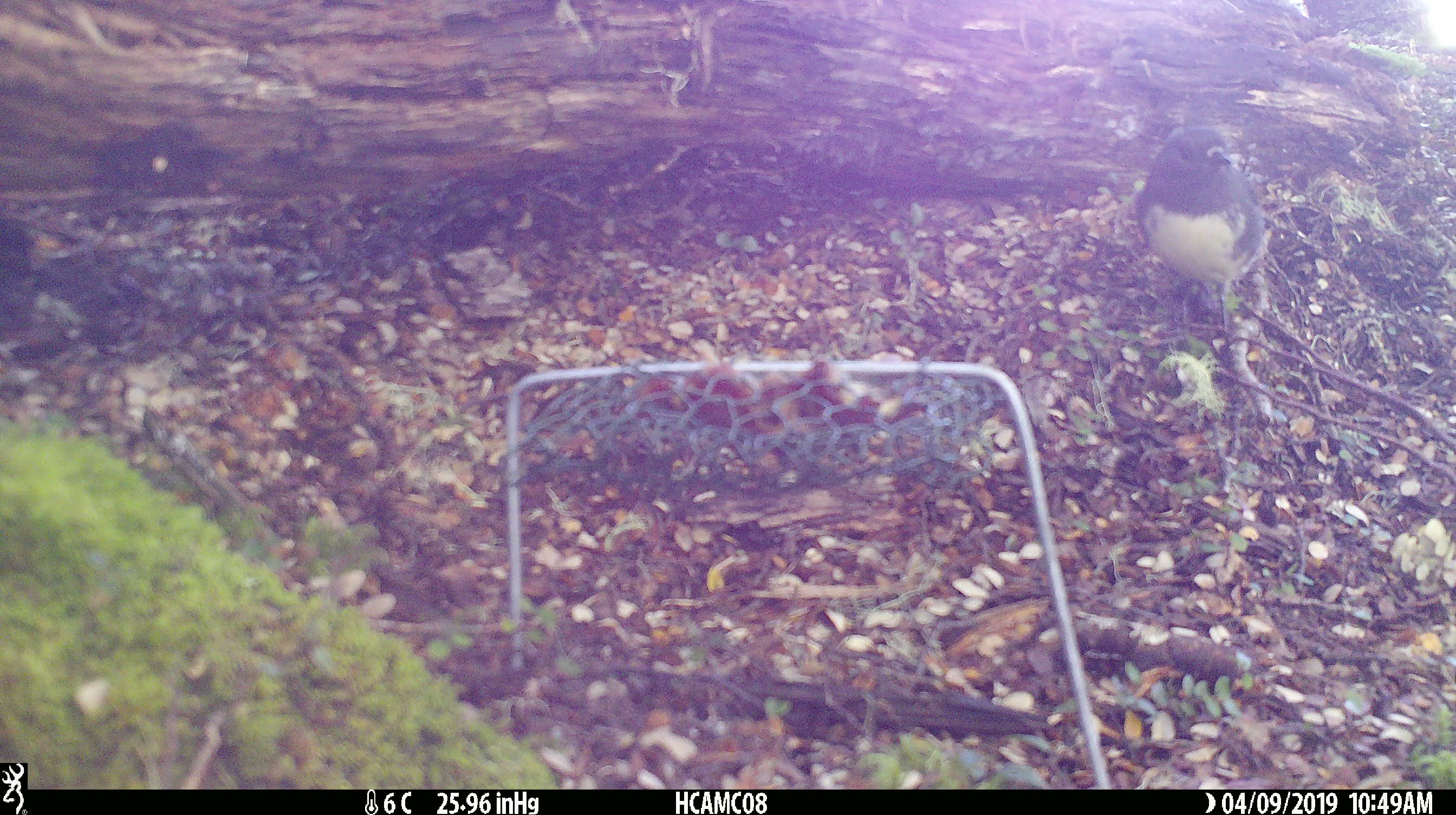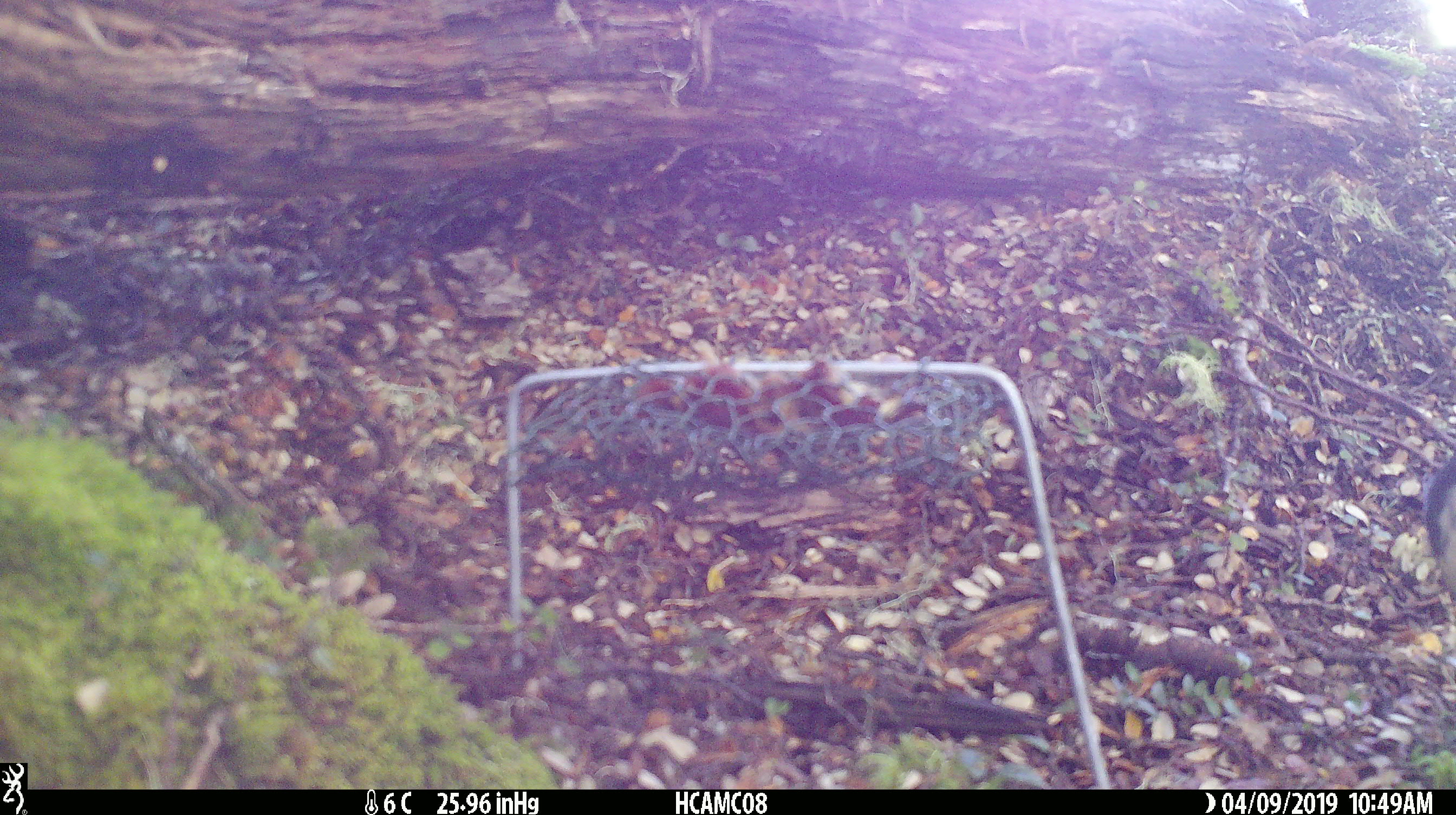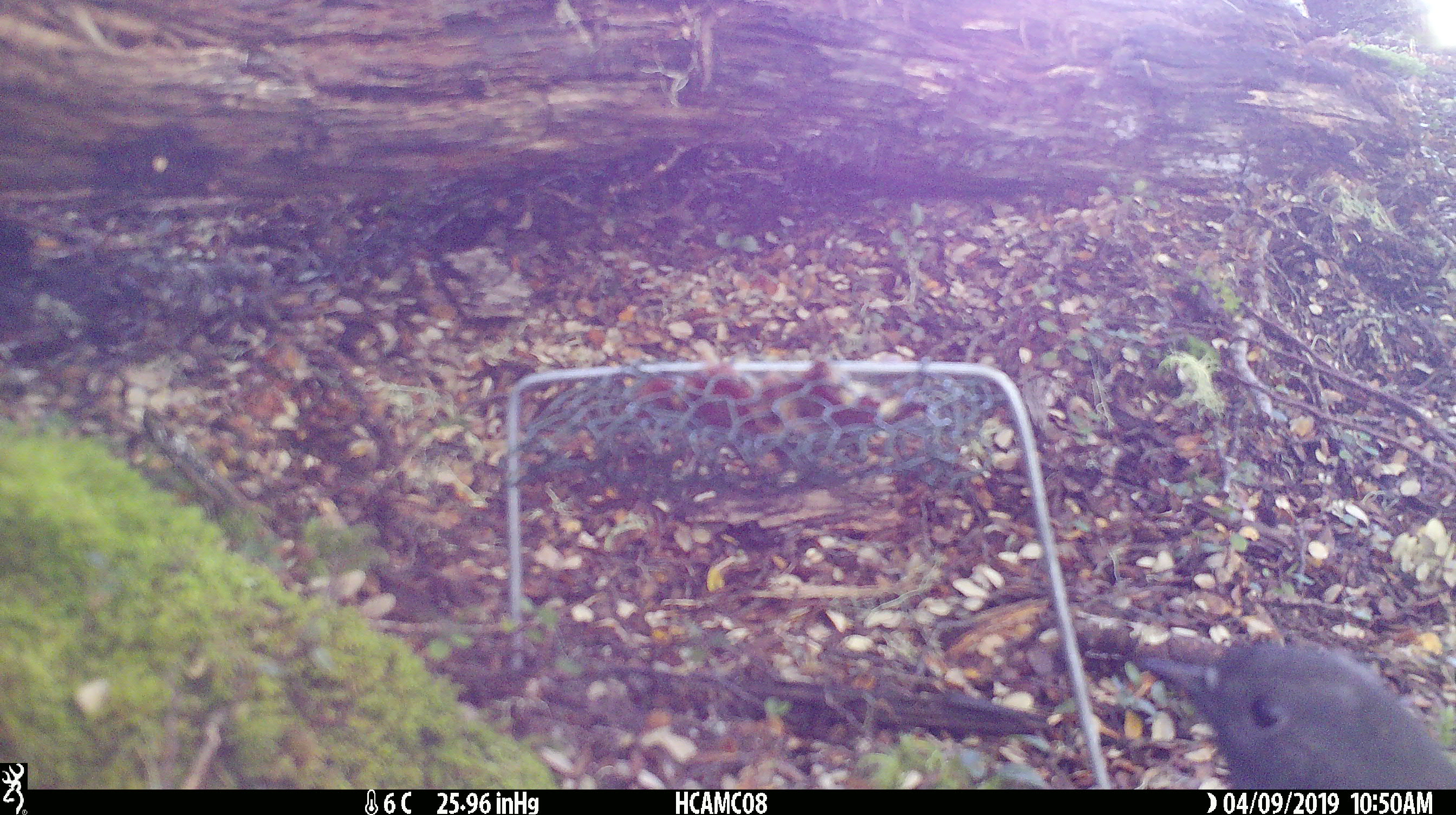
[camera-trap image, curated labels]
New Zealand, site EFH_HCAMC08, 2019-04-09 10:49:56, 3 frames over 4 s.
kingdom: Animalia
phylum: Chordata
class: Aves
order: Passeriformes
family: Petroicidae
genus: Petroica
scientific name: Petroica australis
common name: new zealand robin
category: robin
Robin (new zealand robin) (Petroica australis).